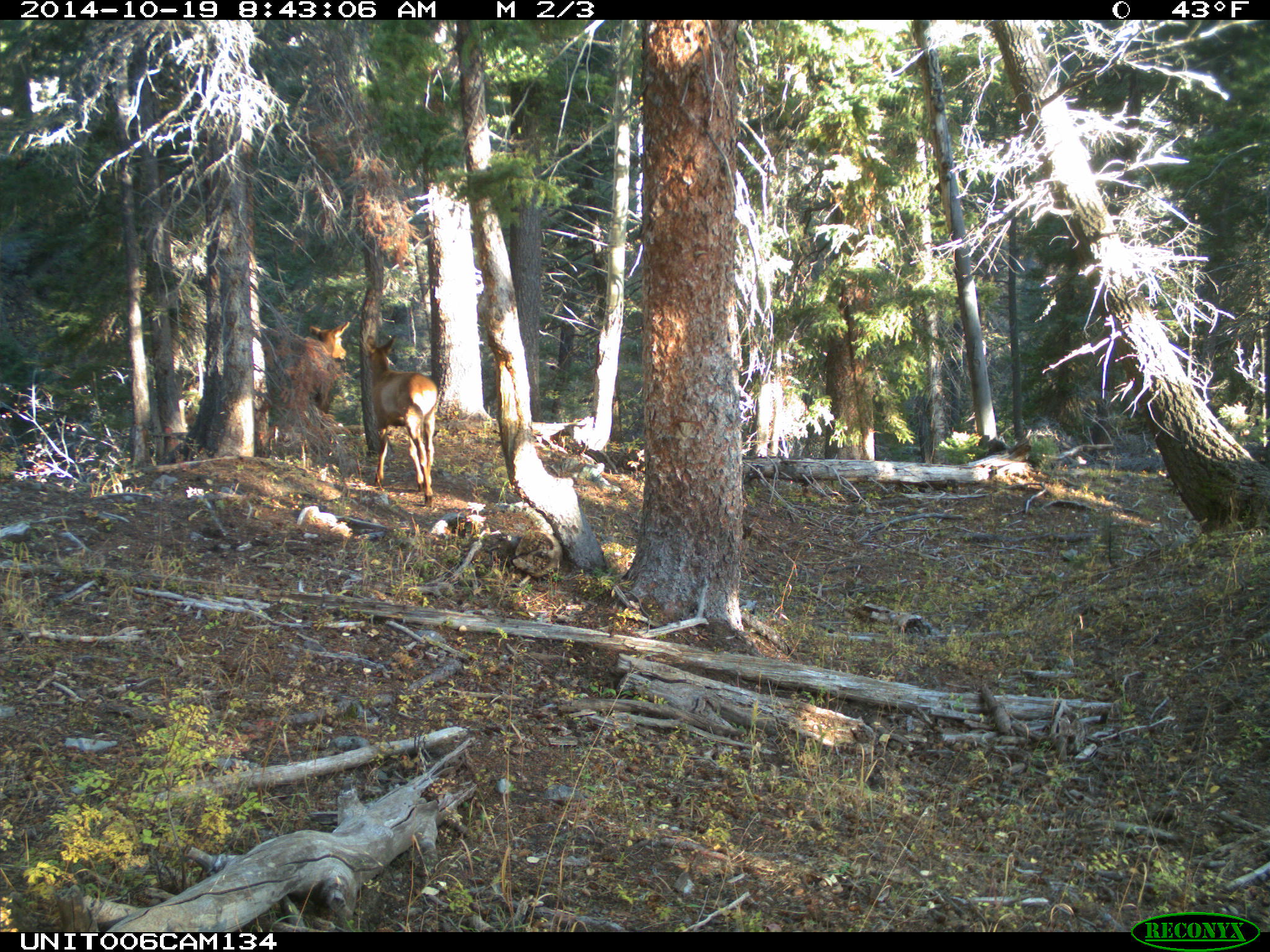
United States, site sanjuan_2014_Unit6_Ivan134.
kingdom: Animalia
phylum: Chordata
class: Mammalia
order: Artiodactyla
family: Cervidae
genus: Cervus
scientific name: Cervus elaphus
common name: red deer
Cervus elaphus (red deer).